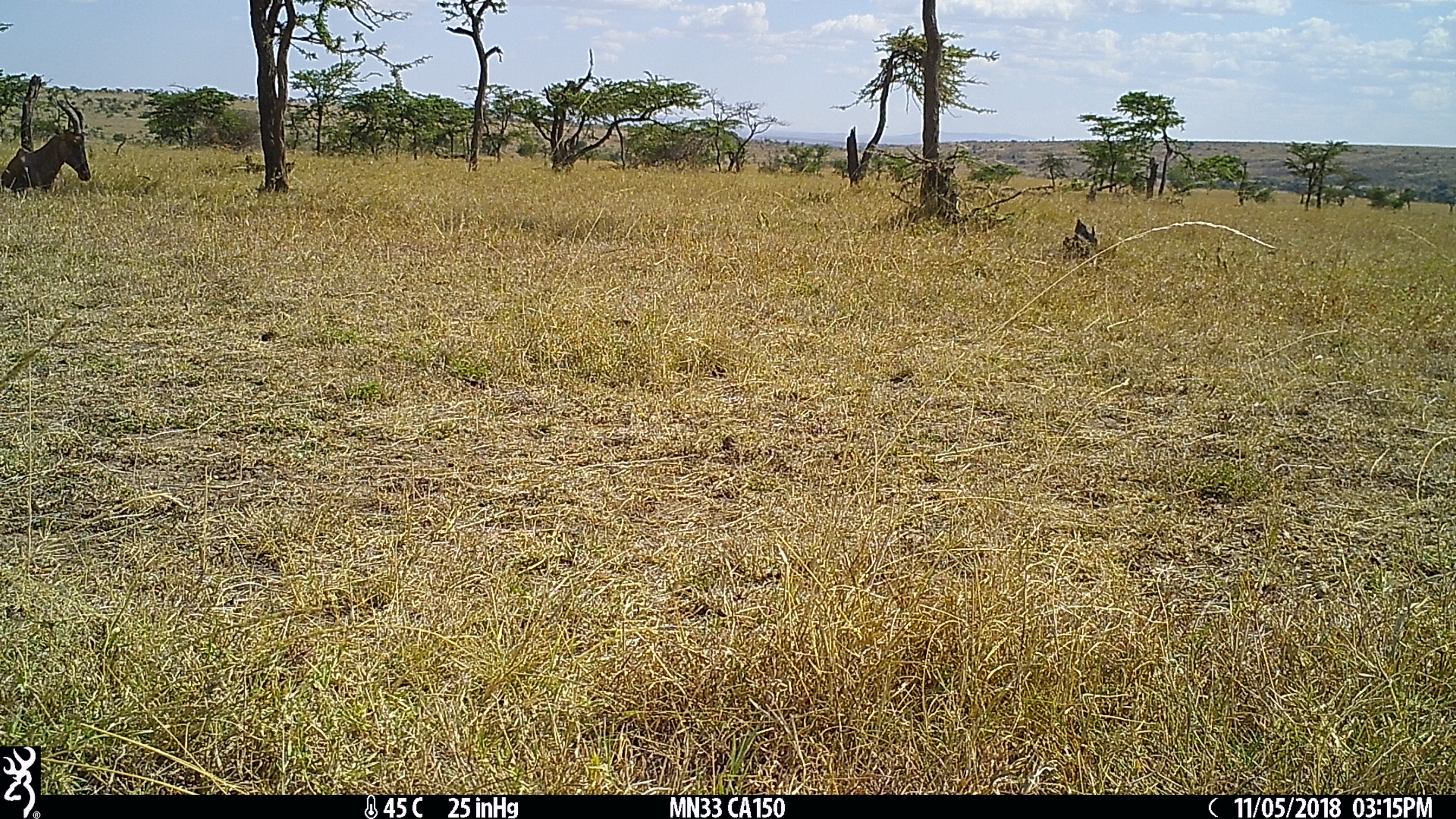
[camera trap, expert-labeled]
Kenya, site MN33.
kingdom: Animalia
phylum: Chordata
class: Mammalia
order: Artiodactyla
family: Bovidae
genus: Damaliscus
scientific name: Damaliscus lunatus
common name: topi